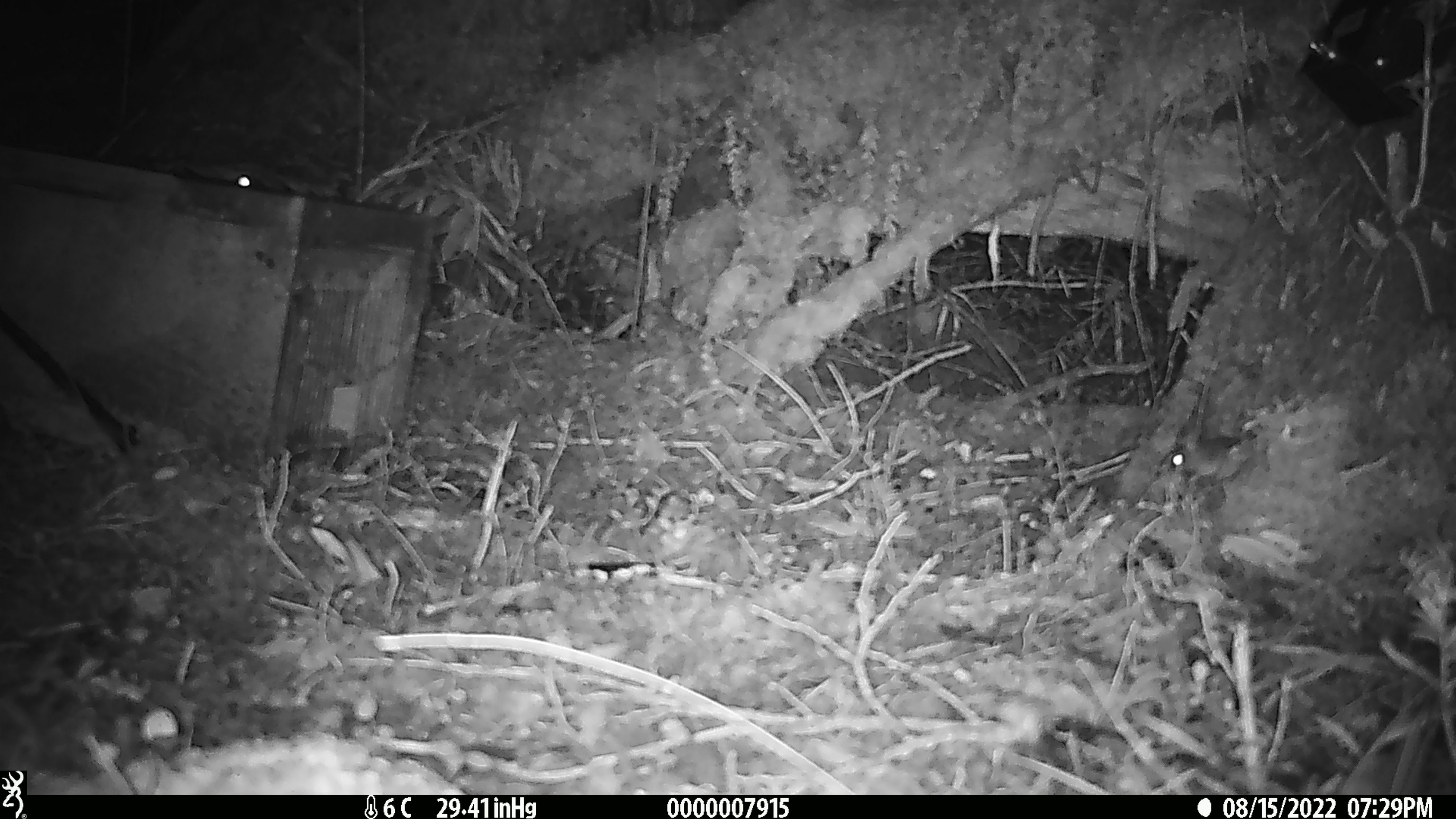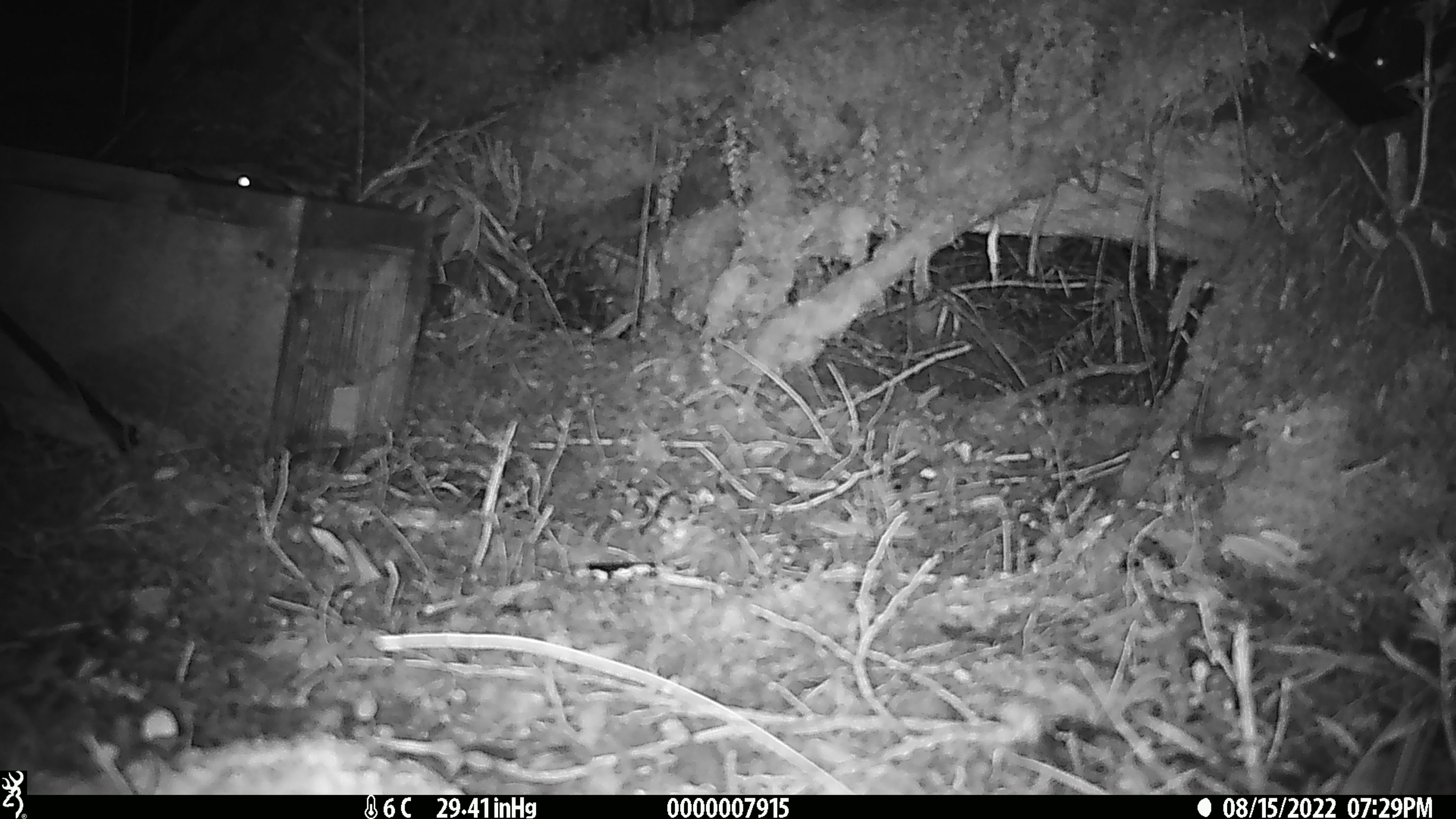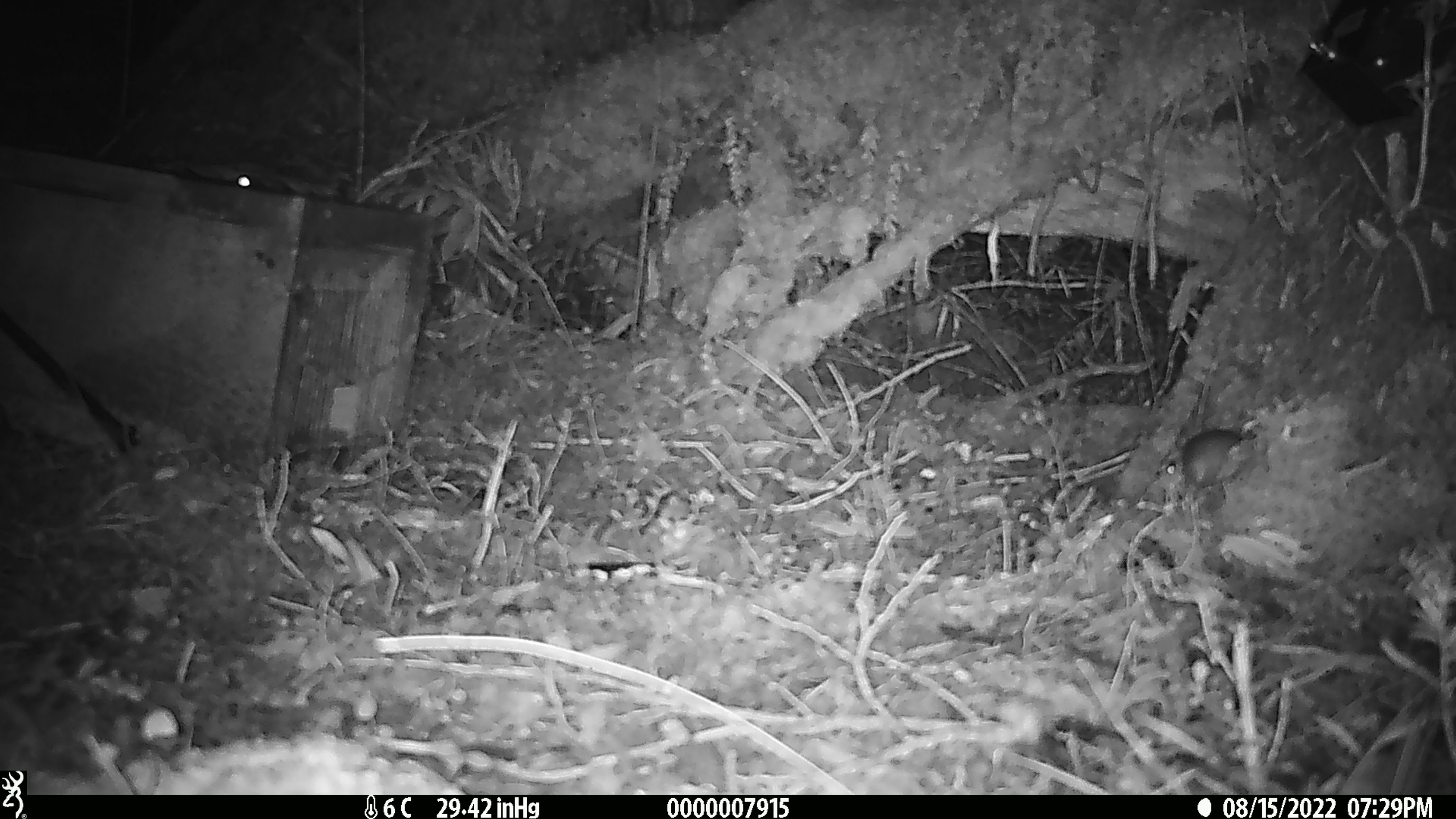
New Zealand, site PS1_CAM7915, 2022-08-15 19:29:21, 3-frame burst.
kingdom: Animalia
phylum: Chordata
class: Mammalia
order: Rodentia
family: Muridae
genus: Mus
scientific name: Mus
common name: mouse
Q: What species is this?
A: Mouse (Mus).